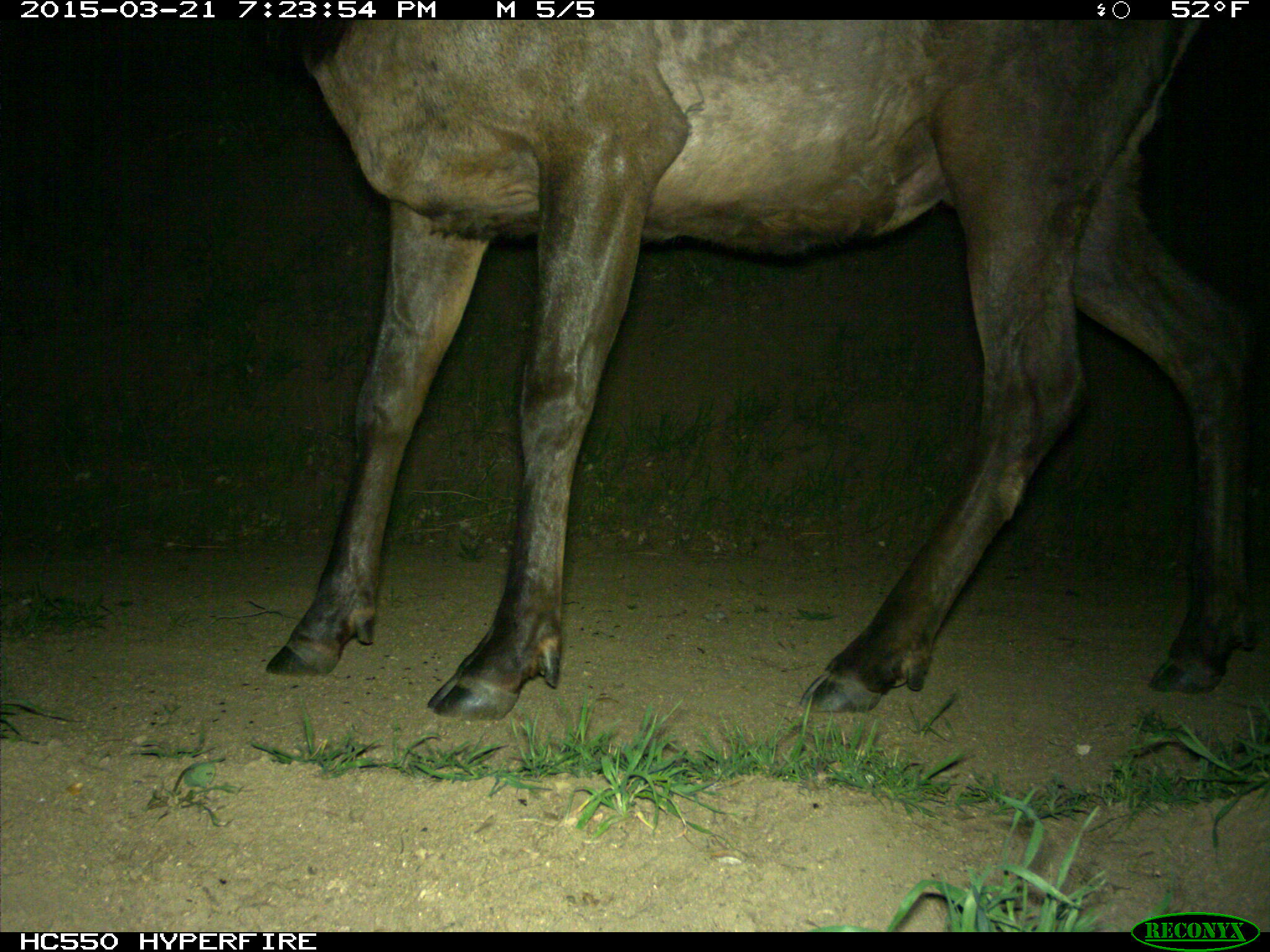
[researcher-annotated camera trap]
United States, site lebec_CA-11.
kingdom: Animalia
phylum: Chordata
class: Mammalia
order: Artiodactyla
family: Cervidae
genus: Cervus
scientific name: Cervus canadensis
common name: elk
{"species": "Cervus canadensis (elk)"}